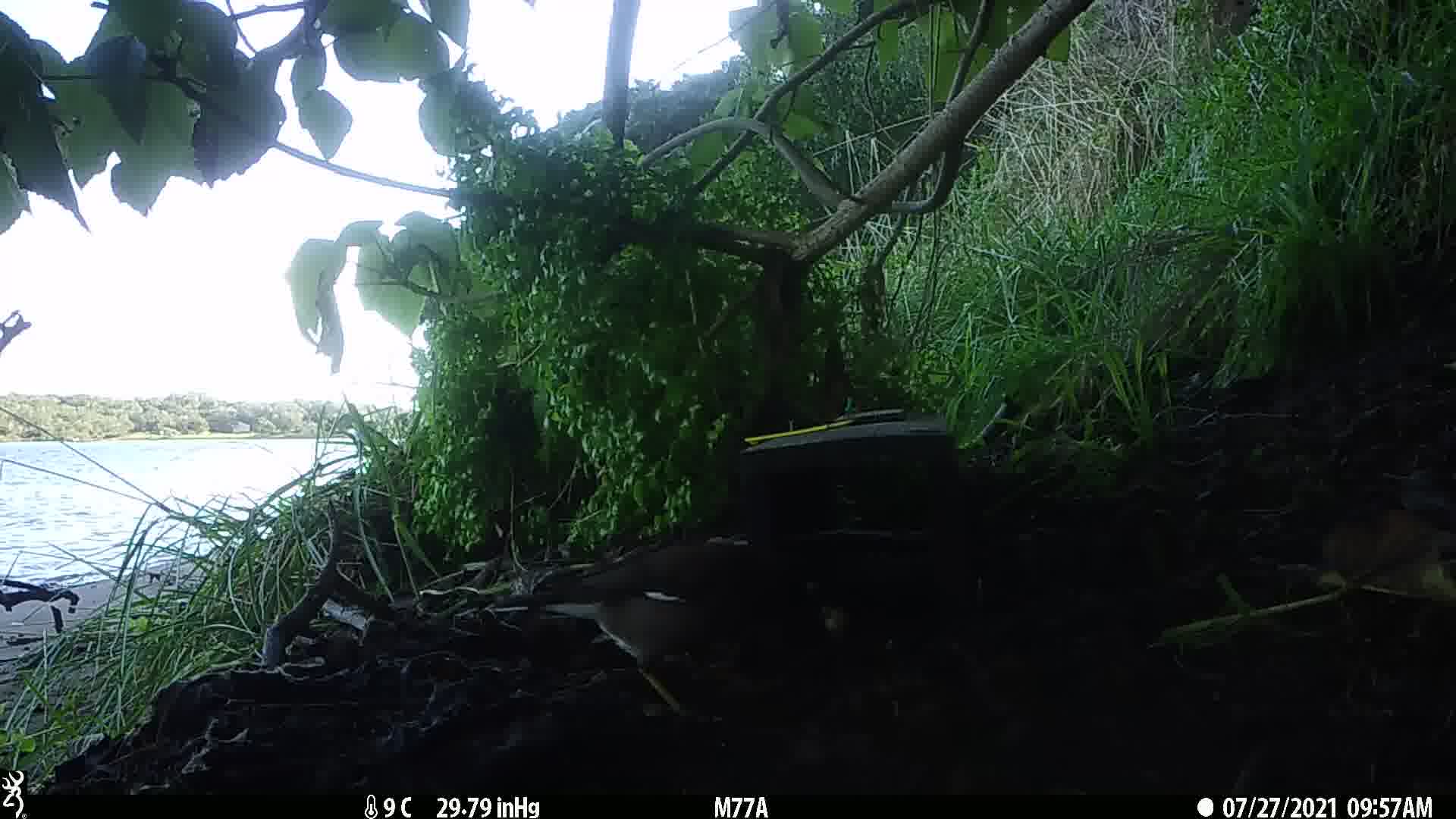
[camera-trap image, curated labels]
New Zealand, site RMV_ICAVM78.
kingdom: Animalia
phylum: Chordata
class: Aves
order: Passeriformes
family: Sturnidae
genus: Acridotheres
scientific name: Acridotheres tristis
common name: common myna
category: myna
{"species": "myna (common myna) (Acridotheres tristis)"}